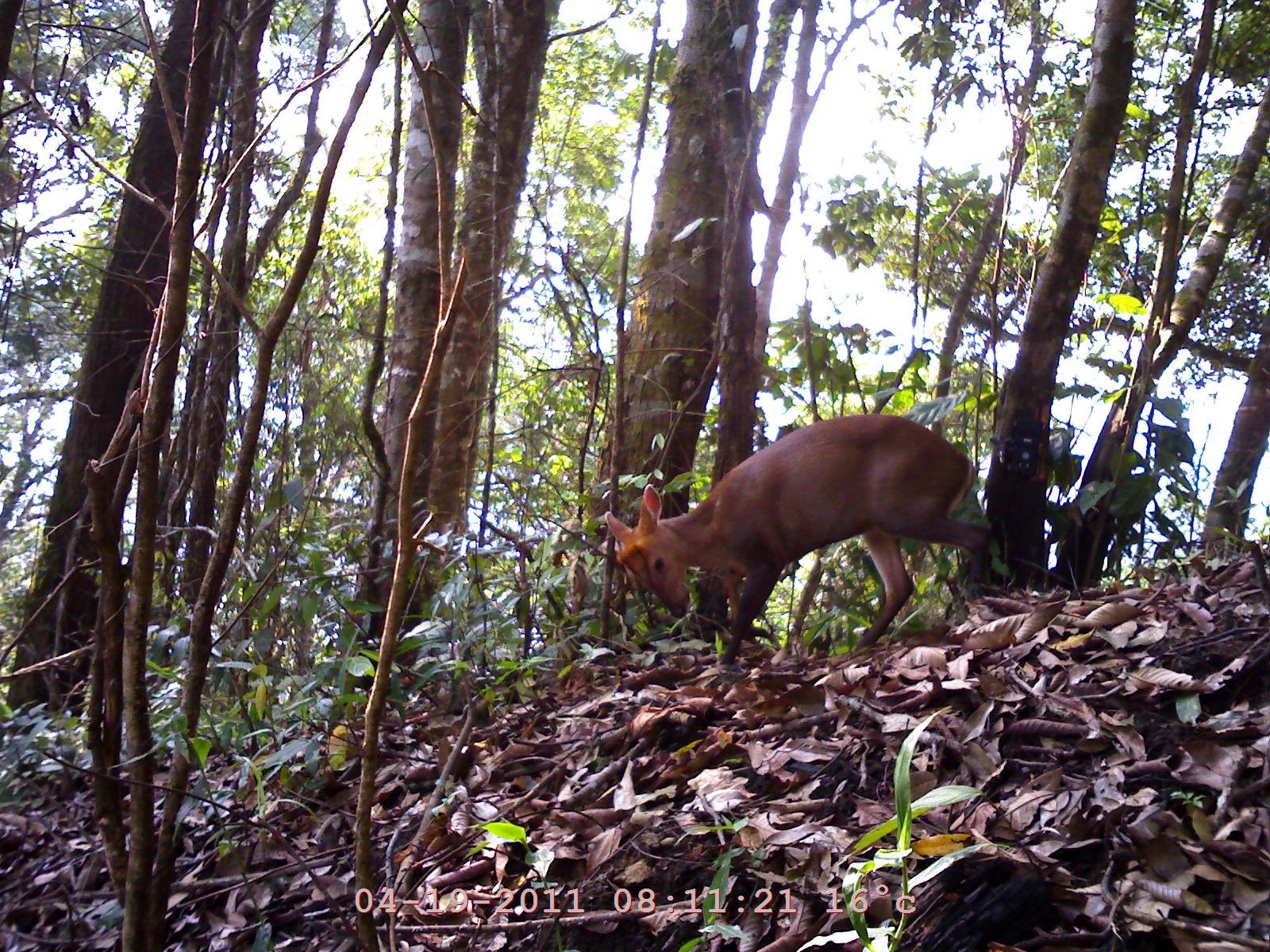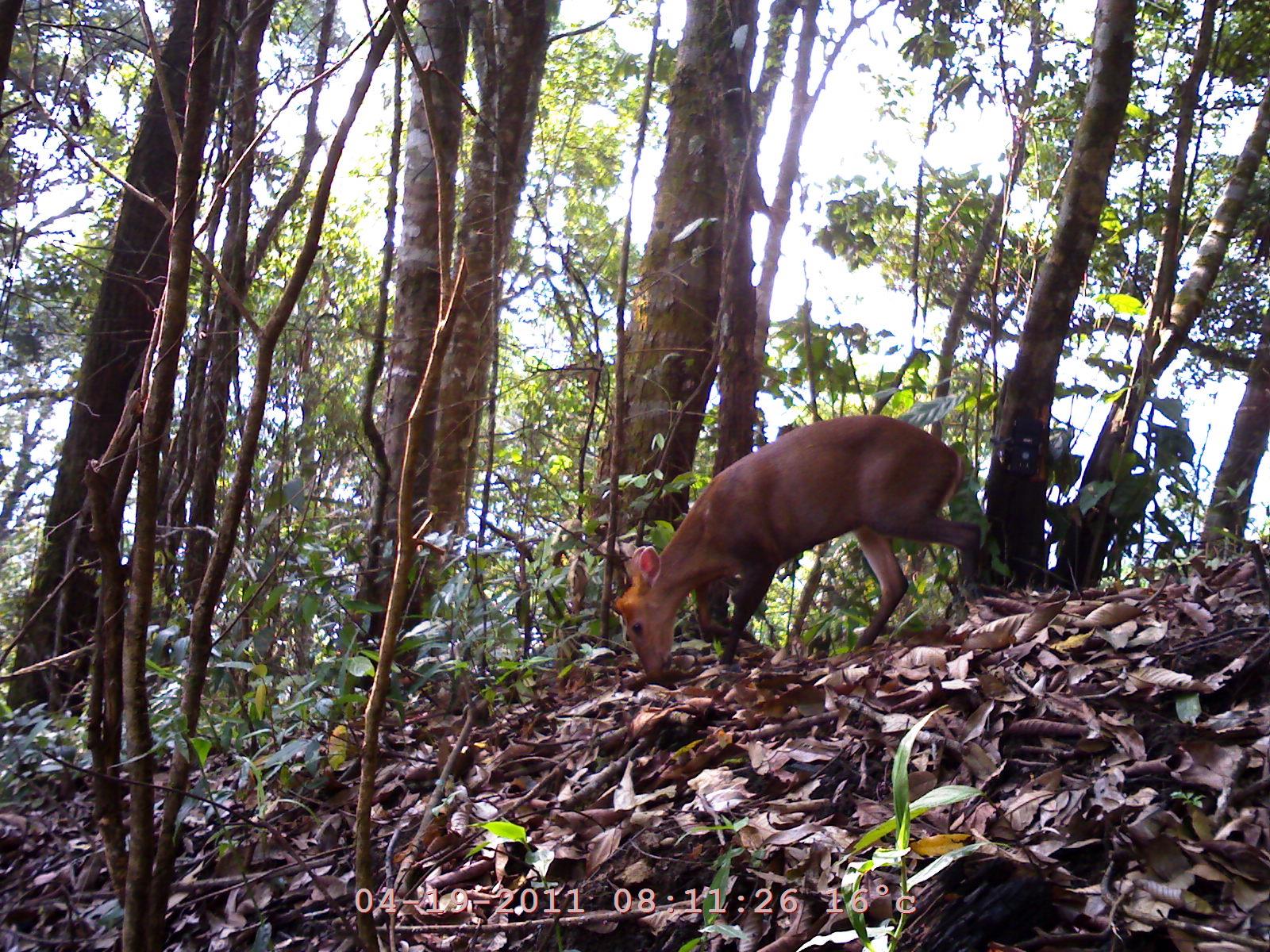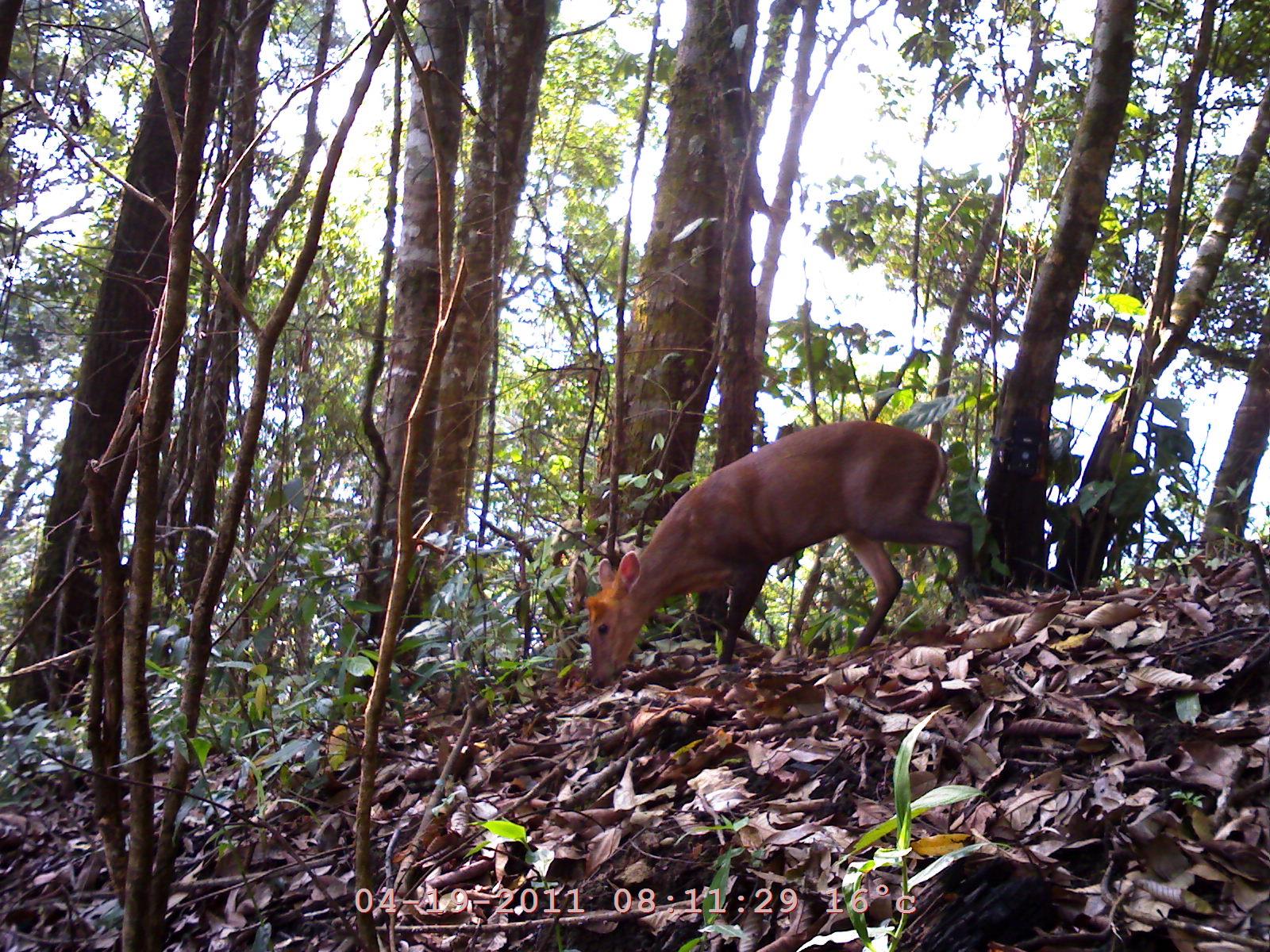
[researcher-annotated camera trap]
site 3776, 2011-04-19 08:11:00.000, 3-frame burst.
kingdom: Animalia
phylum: Chordata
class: Mammalia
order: Artiodactyla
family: Cervidae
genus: Muntiacus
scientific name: Muntiacus muntjak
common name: southern red muntjac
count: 1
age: adult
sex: female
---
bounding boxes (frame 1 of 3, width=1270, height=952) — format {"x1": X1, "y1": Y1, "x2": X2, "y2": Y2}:
muntiacus muntjak: {"x1": 599, "y1": 411, "x2": 1008, "y2": 656}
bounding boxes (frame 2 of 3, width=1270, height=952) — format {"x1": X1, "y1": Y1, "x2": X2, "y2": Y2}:
muntiacus muntjak: {"x1": 611, "y1": 413, "x2": 990, "y2": 674}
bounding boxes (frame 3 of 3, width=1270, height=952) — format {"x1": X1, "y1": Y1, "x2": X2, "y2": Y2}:
muntiacus muntjak: {"x1": 583, "y1": 414, "x2": 976, "y2": 684}